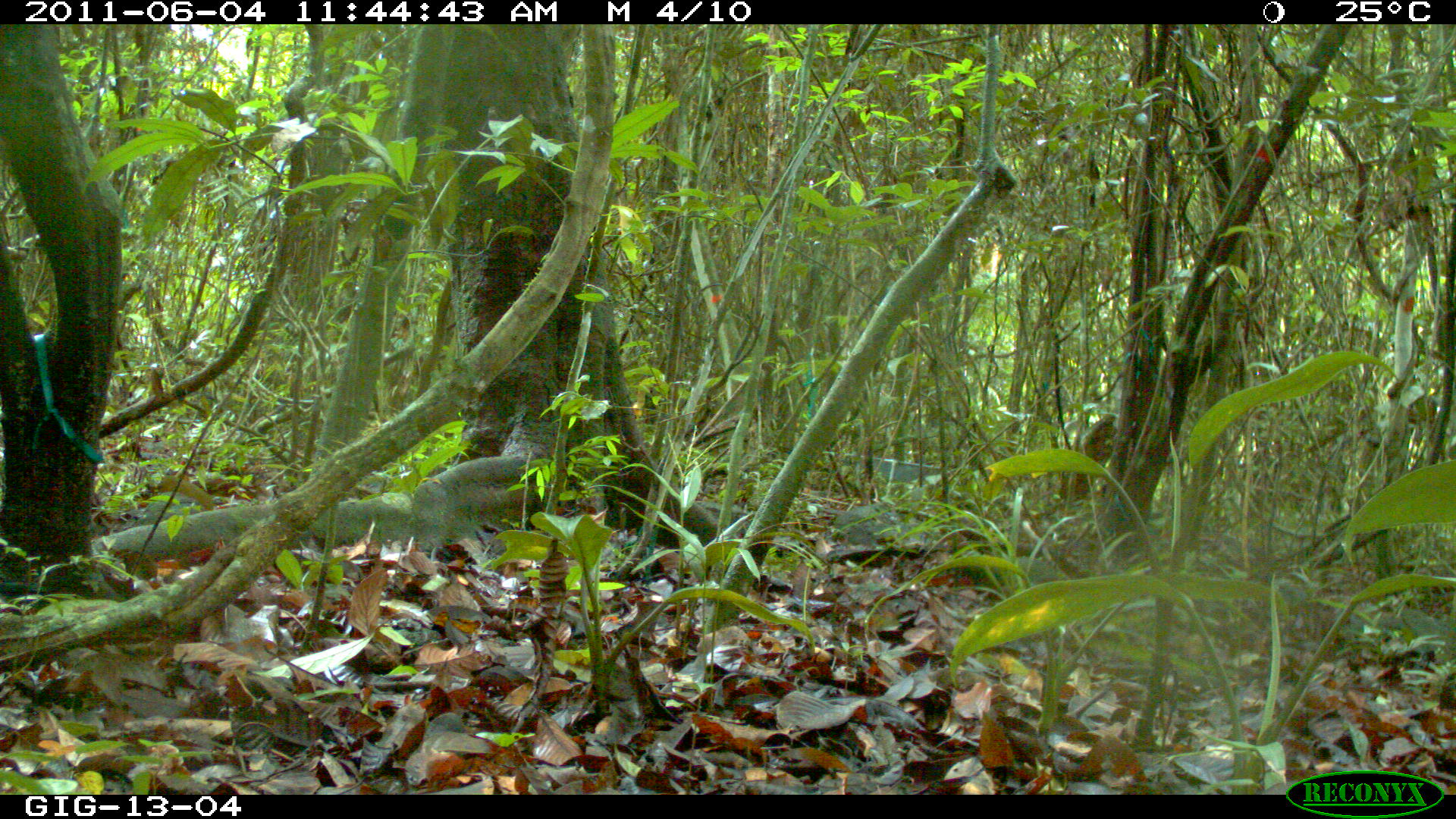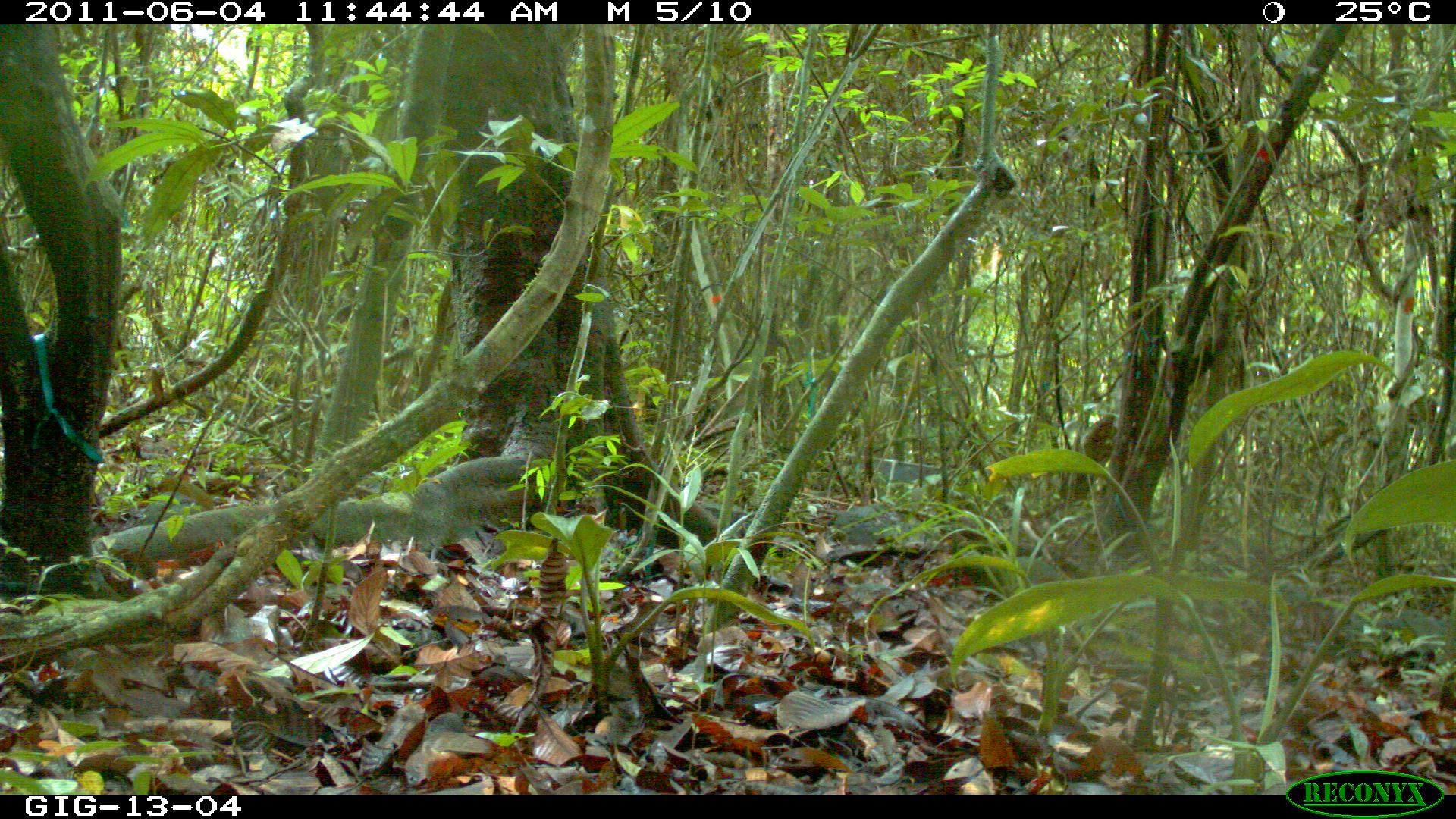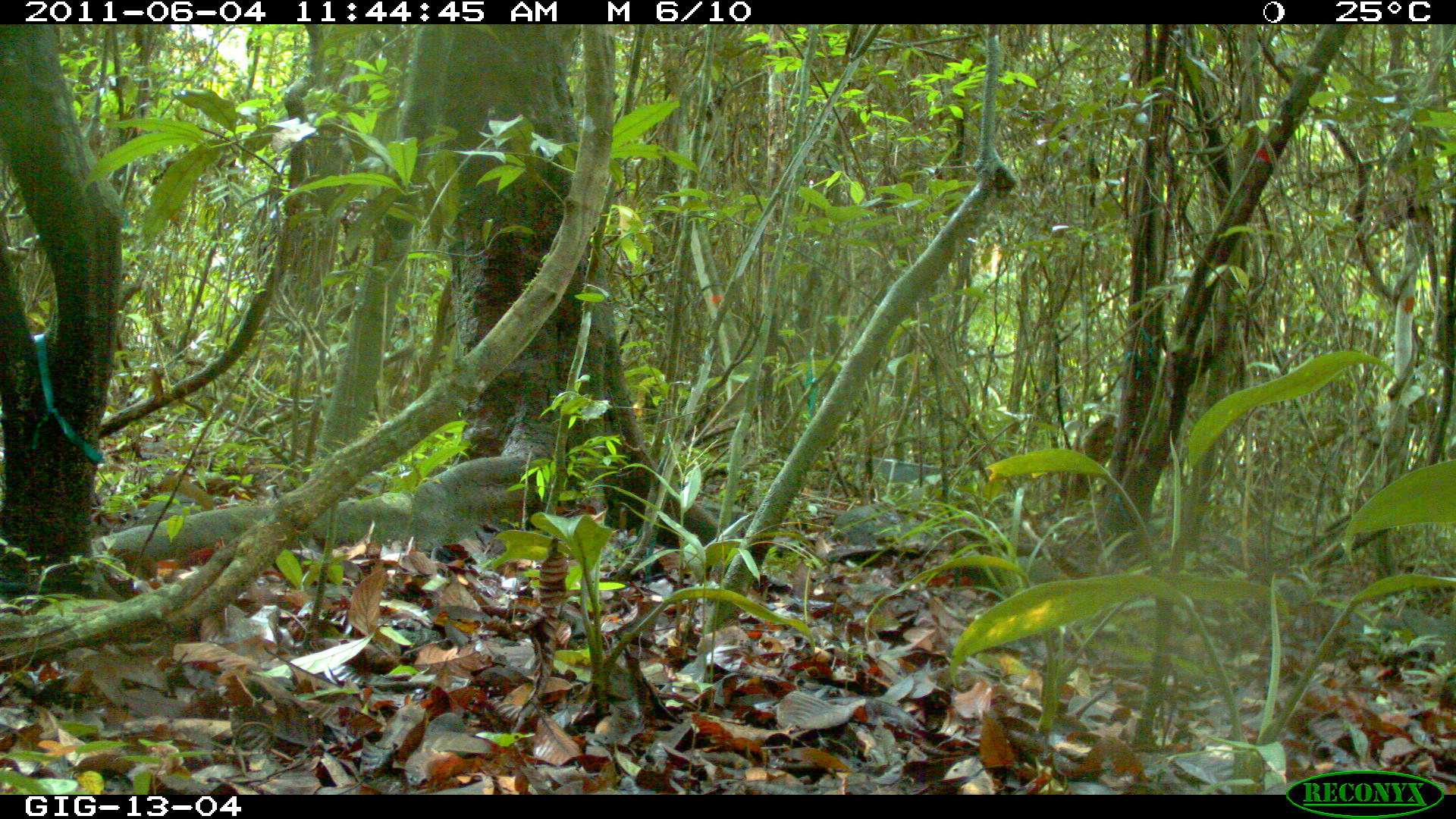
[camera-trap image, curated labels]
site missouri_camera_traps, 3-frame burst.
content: no animal present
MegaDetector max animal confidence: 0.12